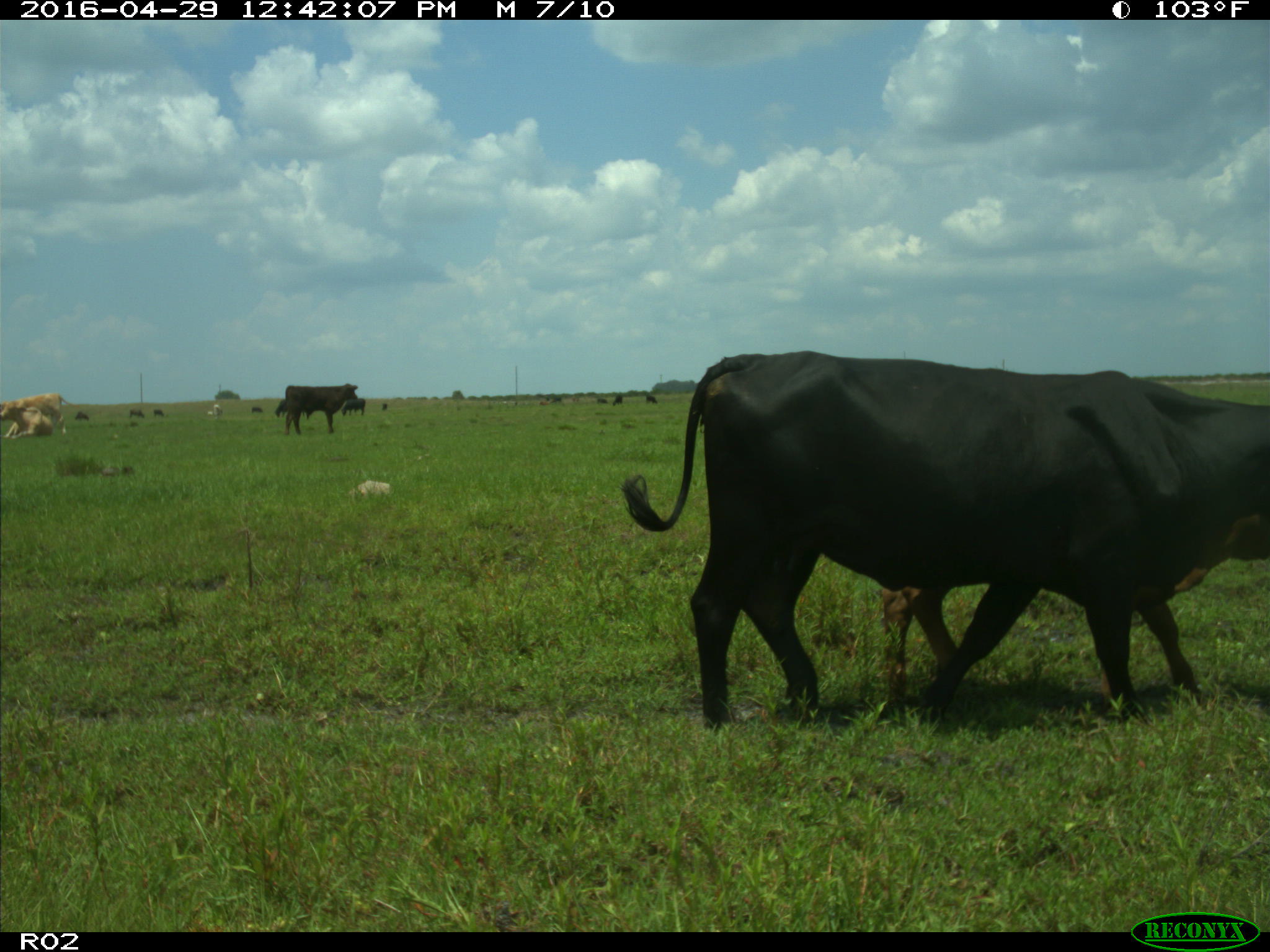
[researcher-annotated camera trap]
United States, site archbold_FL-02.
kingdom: Animalia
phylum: Chordata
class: Mammalia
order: Artiodactyla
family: Bovidae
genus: Bos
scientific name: Bos taurus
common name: domestic cow